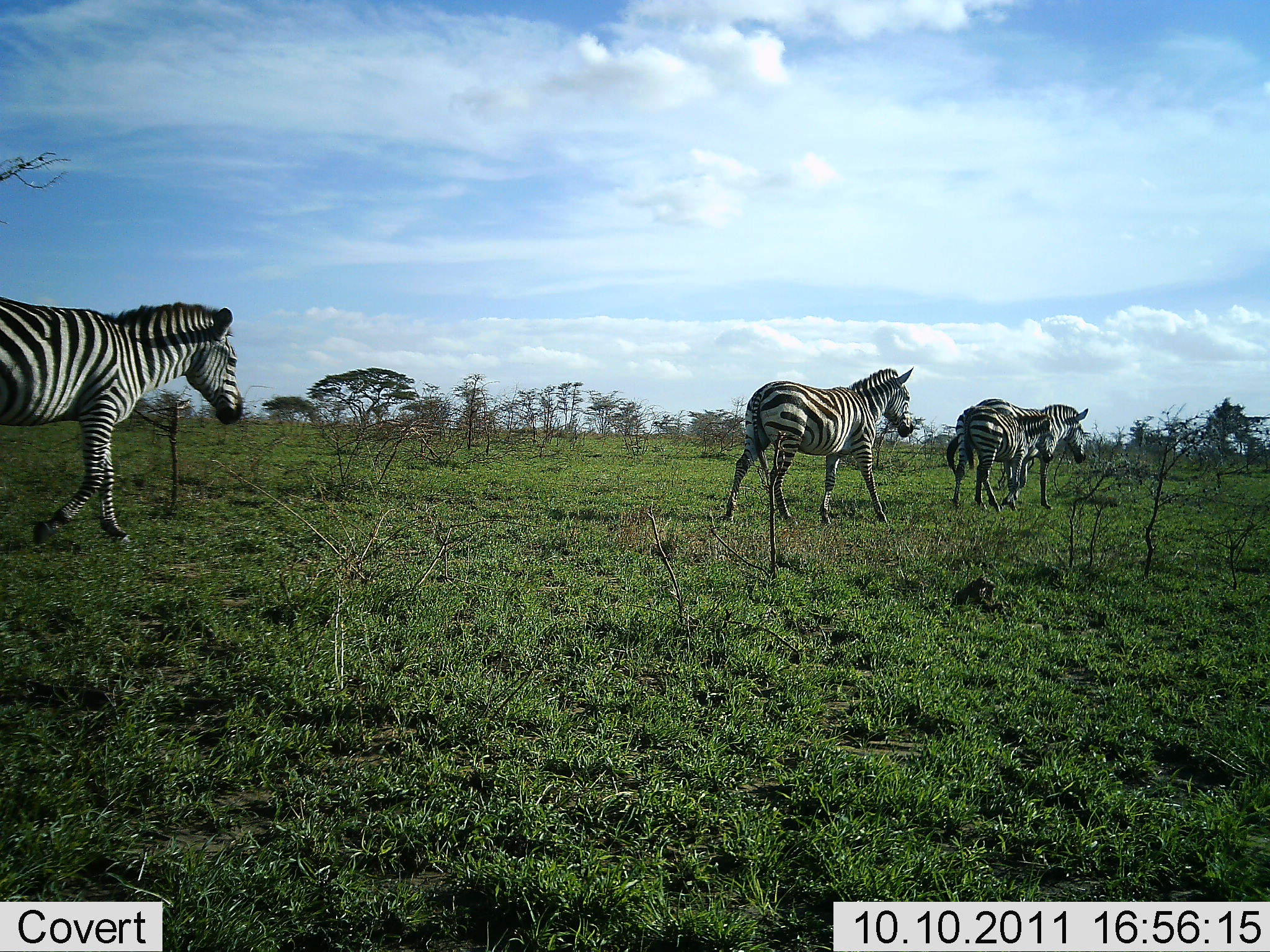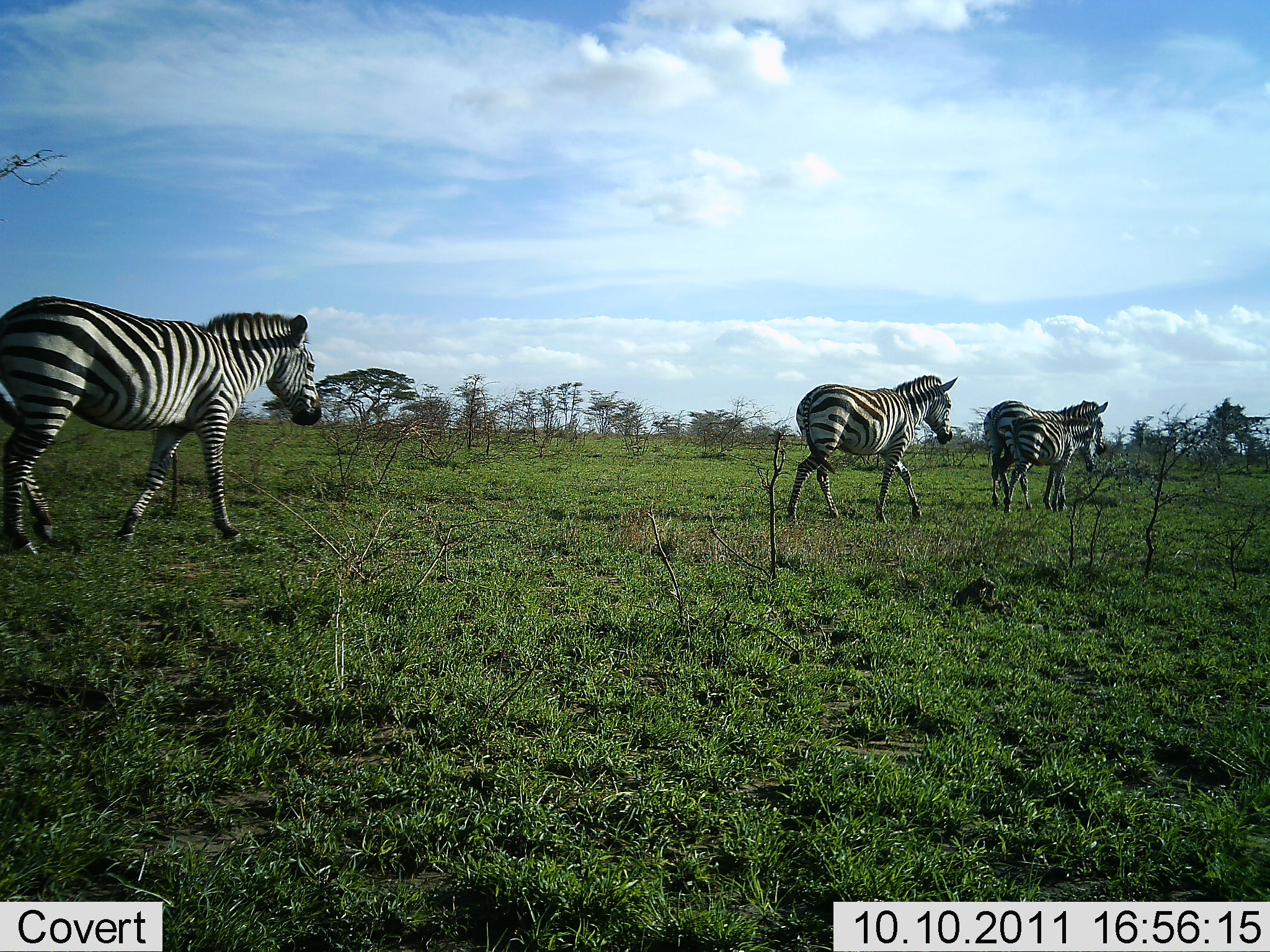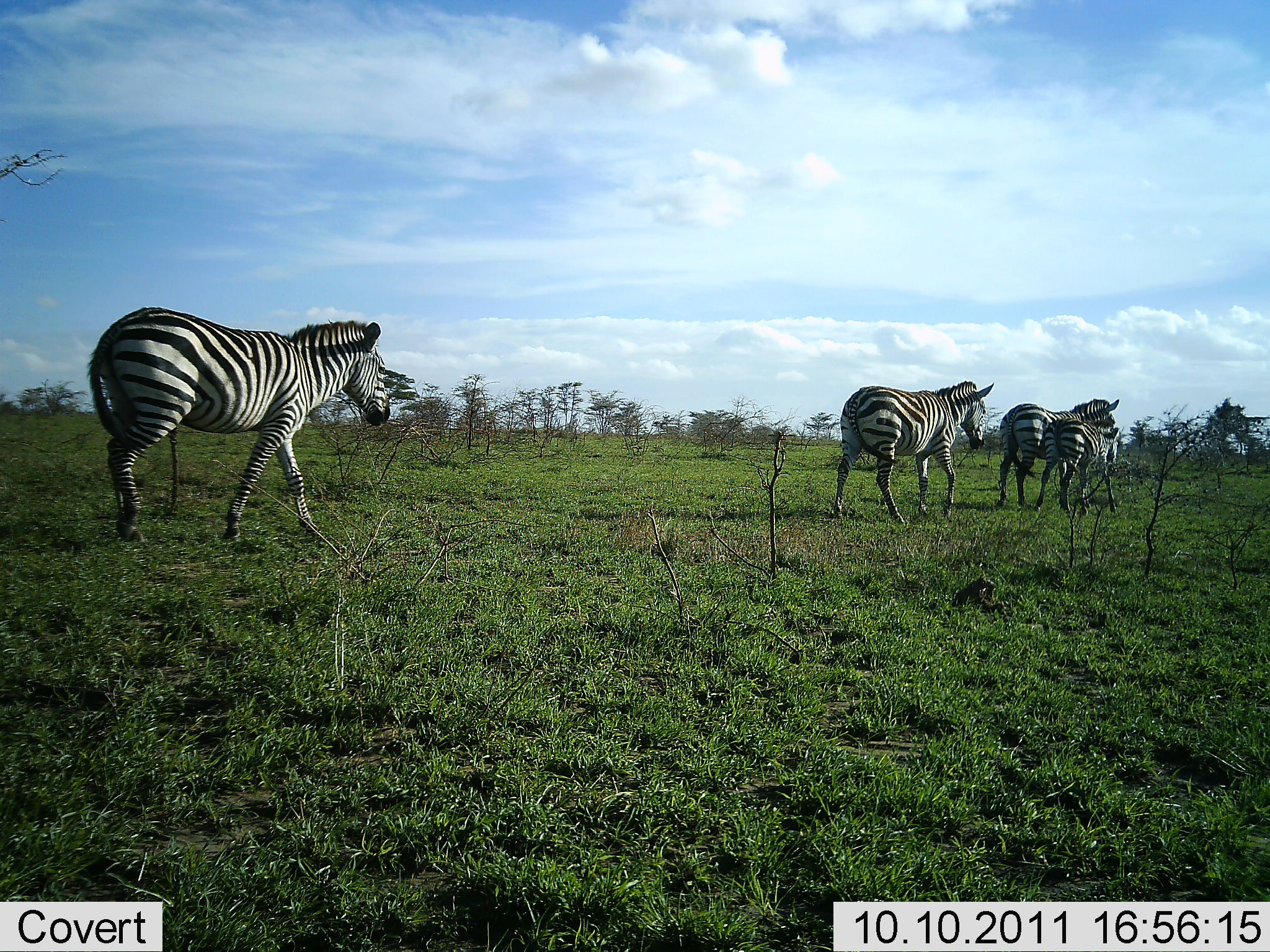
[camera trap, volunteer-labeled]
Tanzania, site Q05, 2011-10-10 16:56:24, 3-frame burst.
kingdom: Animalia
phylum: Chordata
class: Mammalia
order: Perissodactyla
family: Equidae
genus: Equus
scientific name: Equus quagga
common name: plains zebra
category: zebra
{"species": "zebra (plains zebra) (Equus quagga)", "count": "4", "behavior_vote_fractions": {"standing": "0%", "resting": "0%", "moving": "100%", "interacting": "6%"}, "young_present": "81%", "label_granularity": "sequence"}